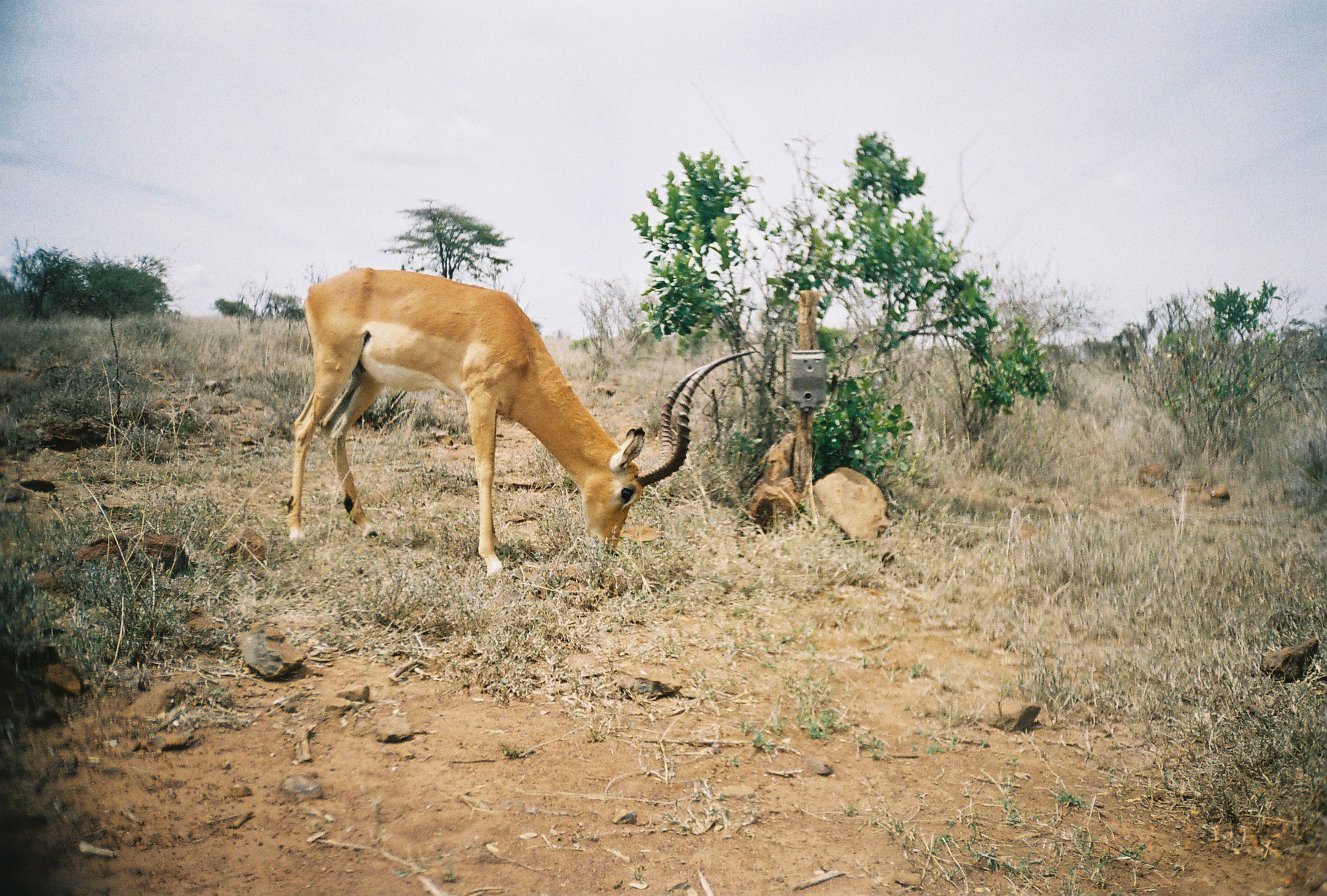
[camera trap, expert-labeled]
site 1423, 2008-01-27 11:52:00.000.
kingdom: Animalia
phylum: Chordata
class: Mammalia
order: Artiodactyla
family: Bovidae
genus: Aepyceros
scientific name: Aepyceros melampus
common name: impala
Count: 1.